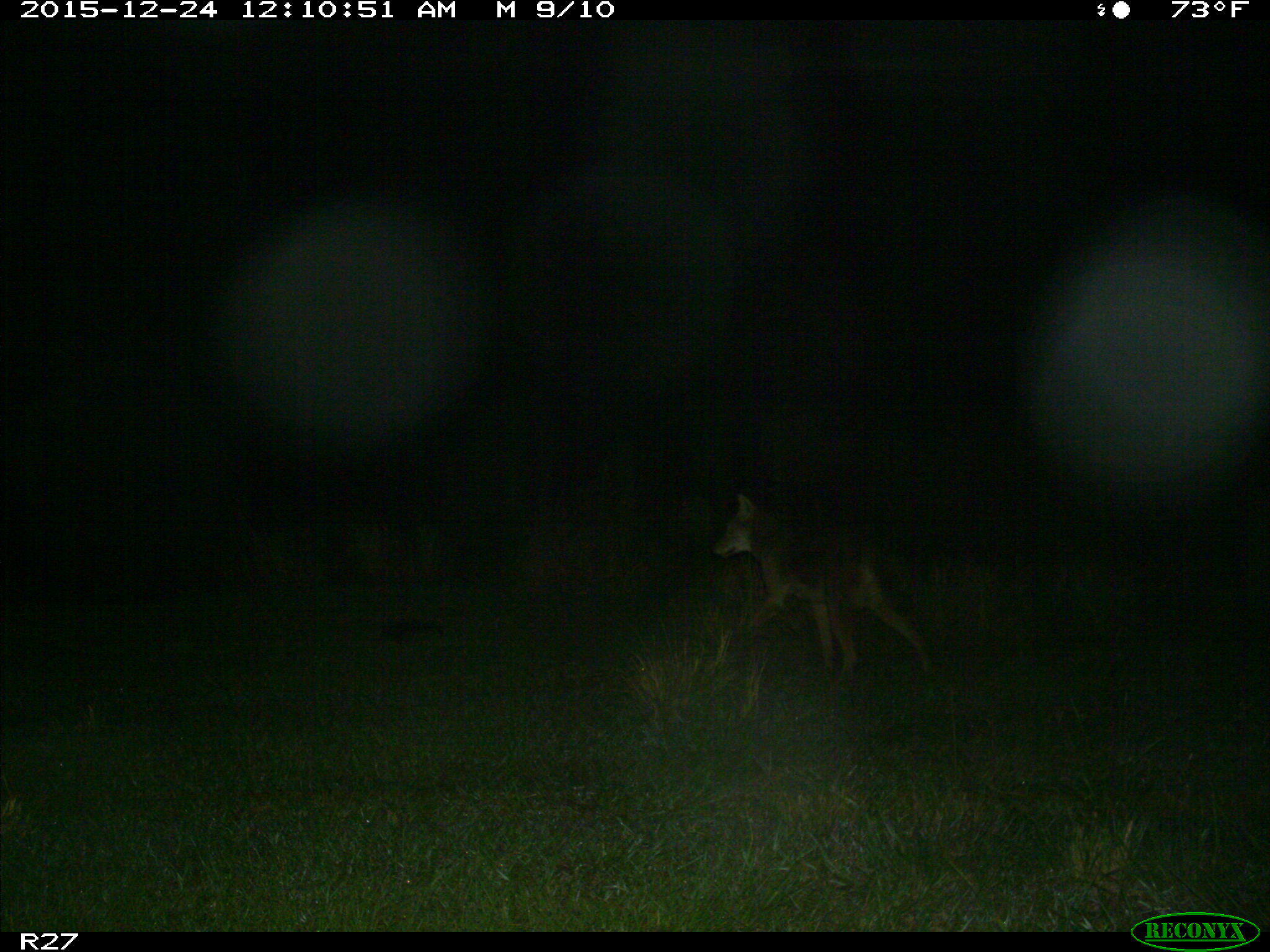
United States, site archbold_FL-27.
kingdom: Animalia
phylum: Chordata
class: Mammalia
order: Carnivora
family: Canidae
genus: Canis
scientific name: Canis latrans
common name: coyote